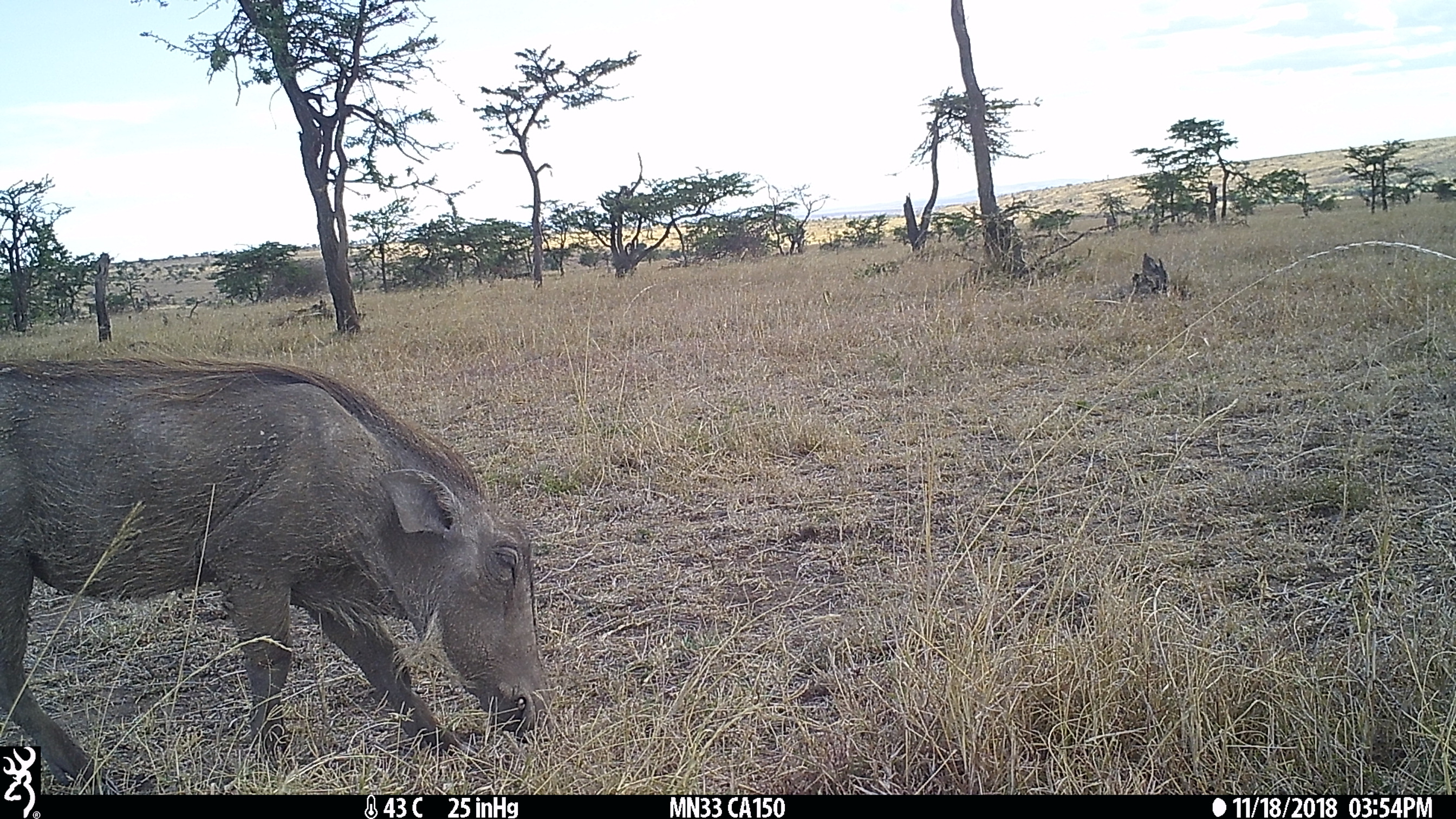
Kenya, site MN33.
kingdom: Animalia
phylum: Chordata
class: Mammalia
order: Artiodactyla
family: Suidae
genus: Phacochoerus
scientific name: Phacochoerus africanus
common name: common warthog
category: warthog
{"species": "warthog (common warthog) (Phacochoerus africanus)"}